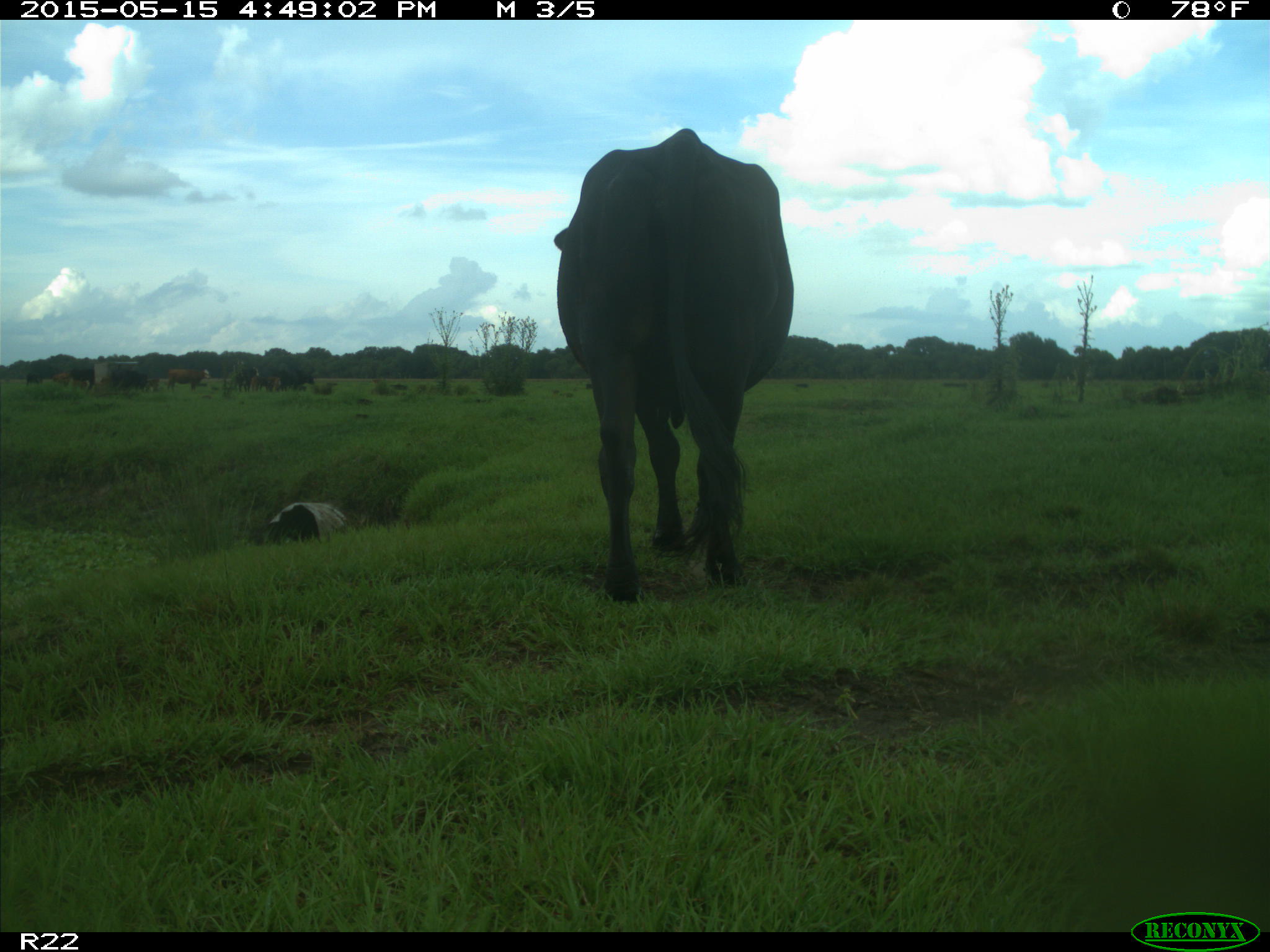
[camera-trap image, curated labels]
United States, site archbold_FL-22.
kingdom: Animalia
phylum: Chordata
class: Mammalia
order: Artiodactyla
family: Bovidae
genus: Bos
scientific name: Bos taurus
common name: domestic cow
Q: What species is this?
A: Bos taurus (domestic cow).